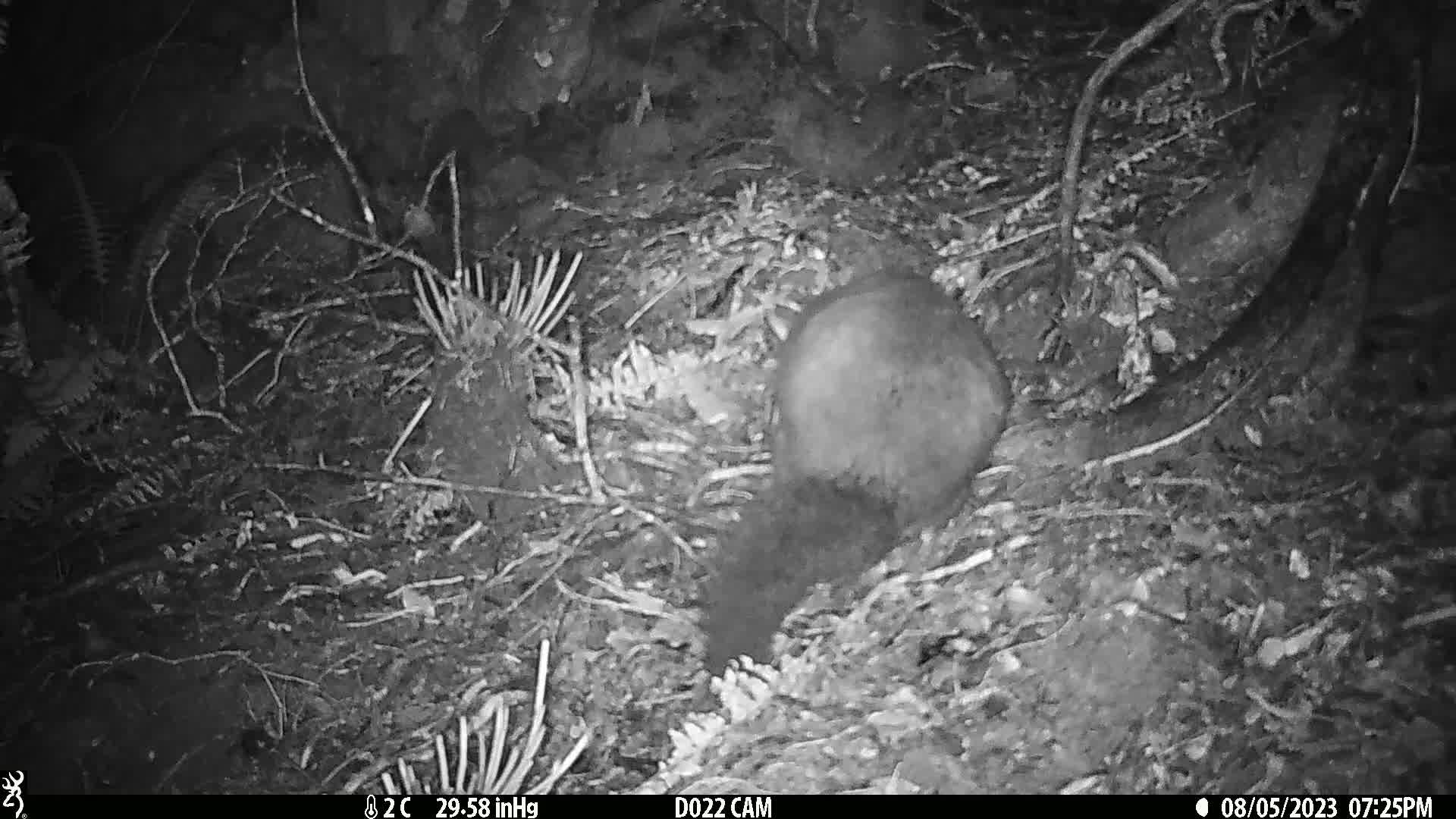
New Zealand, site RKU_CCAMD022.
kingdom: Animalia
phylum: Chordata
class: Mammalia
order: Diprotodontia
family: Phalangeridae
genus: Trichosurus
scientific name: Trichosurus vulpecula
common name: common brushtail possum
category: possum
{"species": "possum (common brushtail possum) (Trichosurus vulpecula)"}